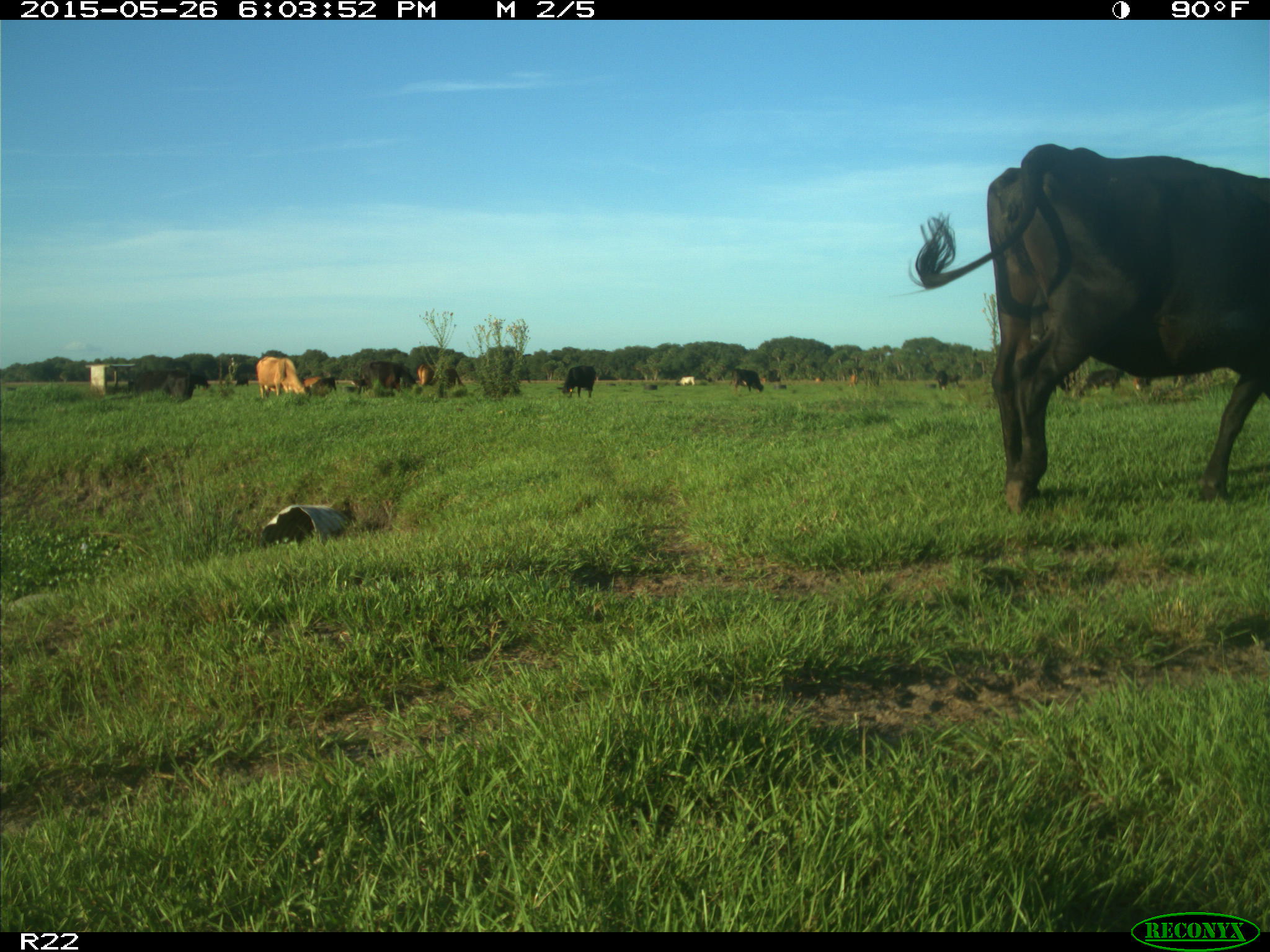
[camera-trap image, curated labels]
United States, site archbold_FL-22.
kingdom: Animalia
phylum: Chordata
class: Mammalia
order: Artiodactyla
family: Bovidae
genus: Bos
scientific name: Bos taurus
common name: domestic cow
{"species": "Bos taurus (domestic cow)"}